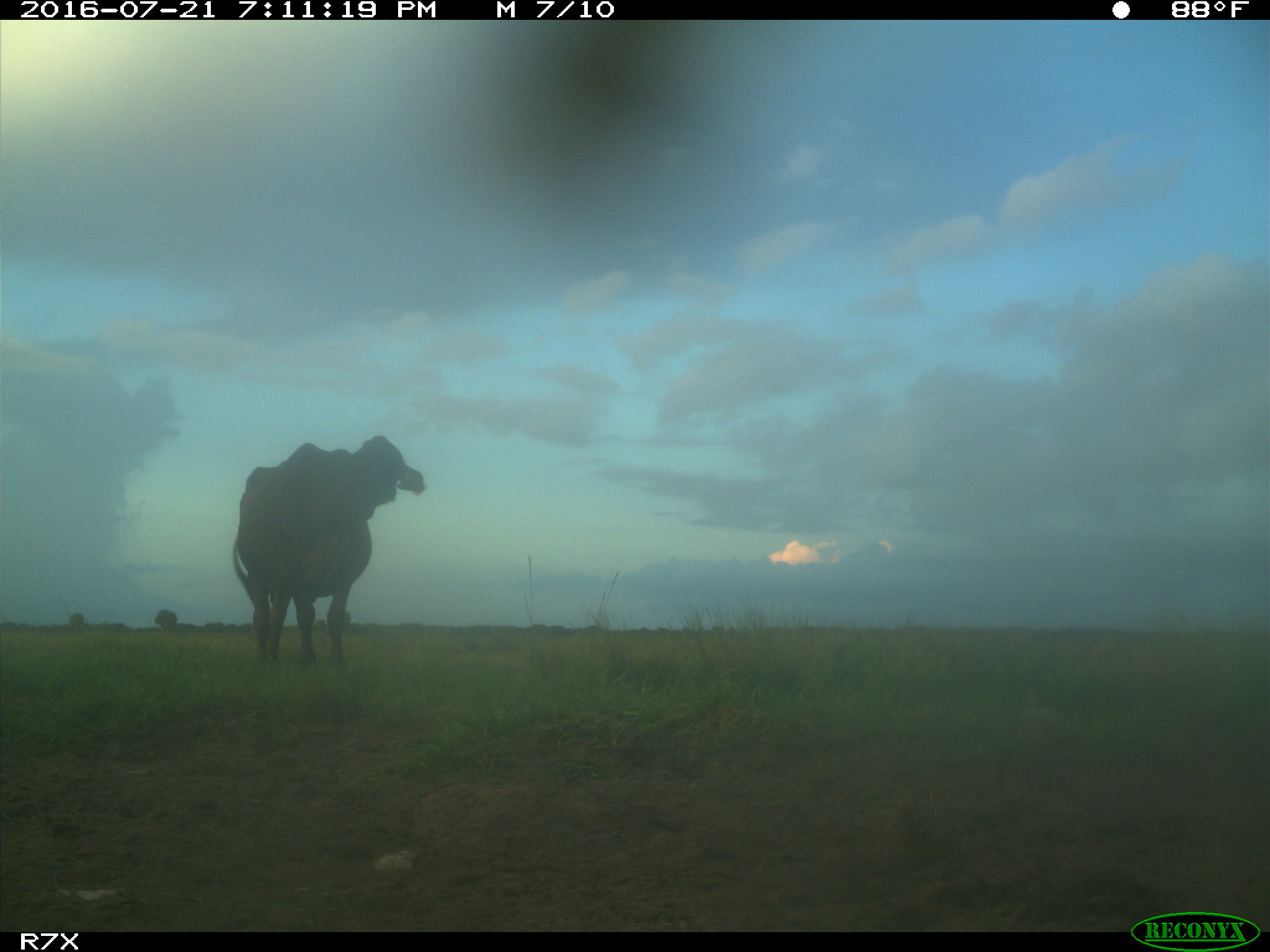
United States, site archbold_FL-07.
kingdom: Animalia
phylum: Chordata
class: Mammalia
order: Artiodactyla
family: Bovidae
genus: Bos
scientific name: Bos taurus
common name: domestic cow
Bos taurus (domestic cow).